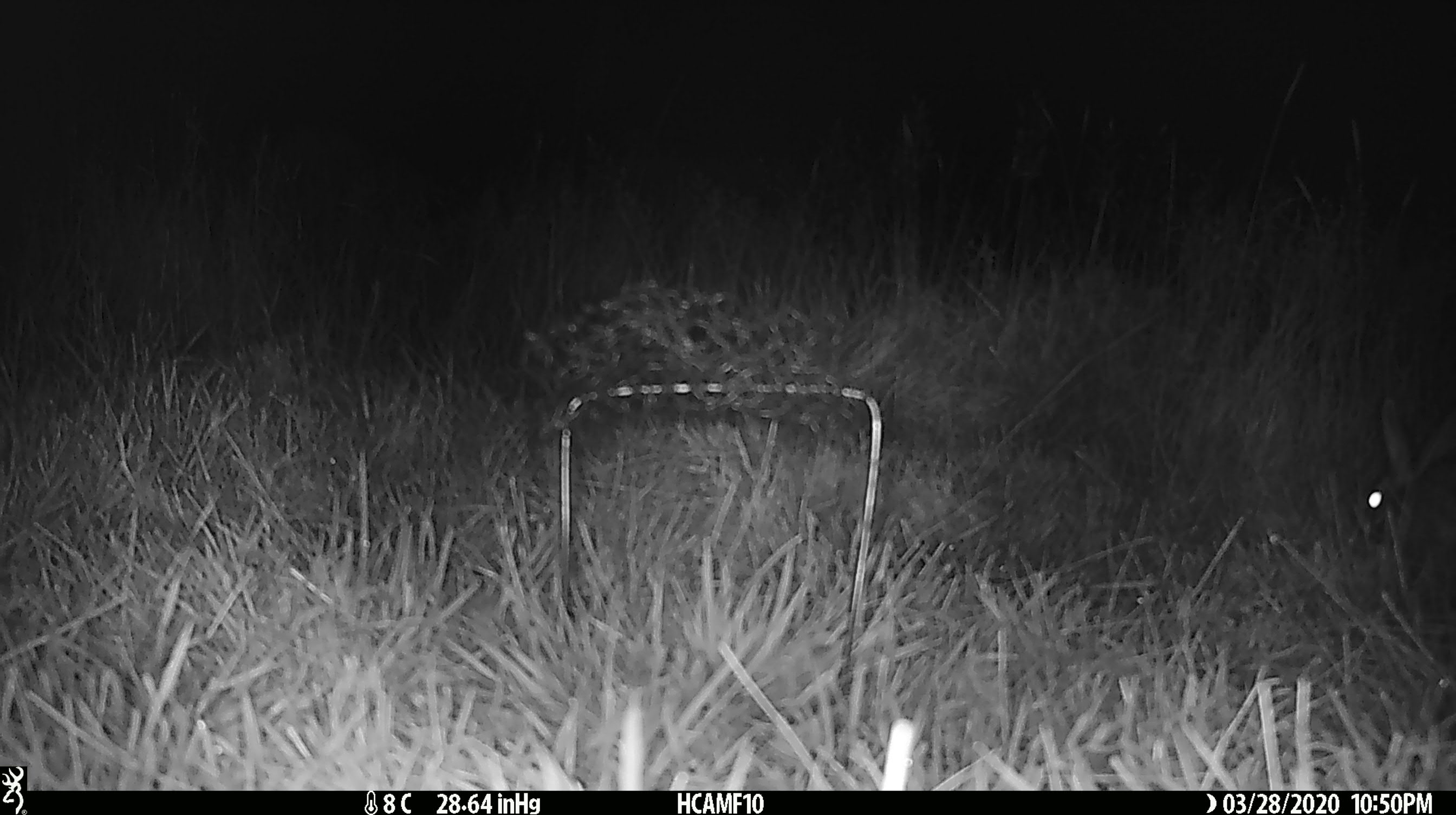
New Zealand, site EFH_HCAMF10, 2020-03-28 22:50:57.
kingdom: Animalia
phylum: Chordata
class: Mammalia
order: Lagomorpha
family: Leporidae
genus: Oryctolagus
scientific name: Oryctolagus cuniculus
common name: european rabbit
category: rabbit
Rabbit (european rabbit) (Oryctolagus cuniculus).